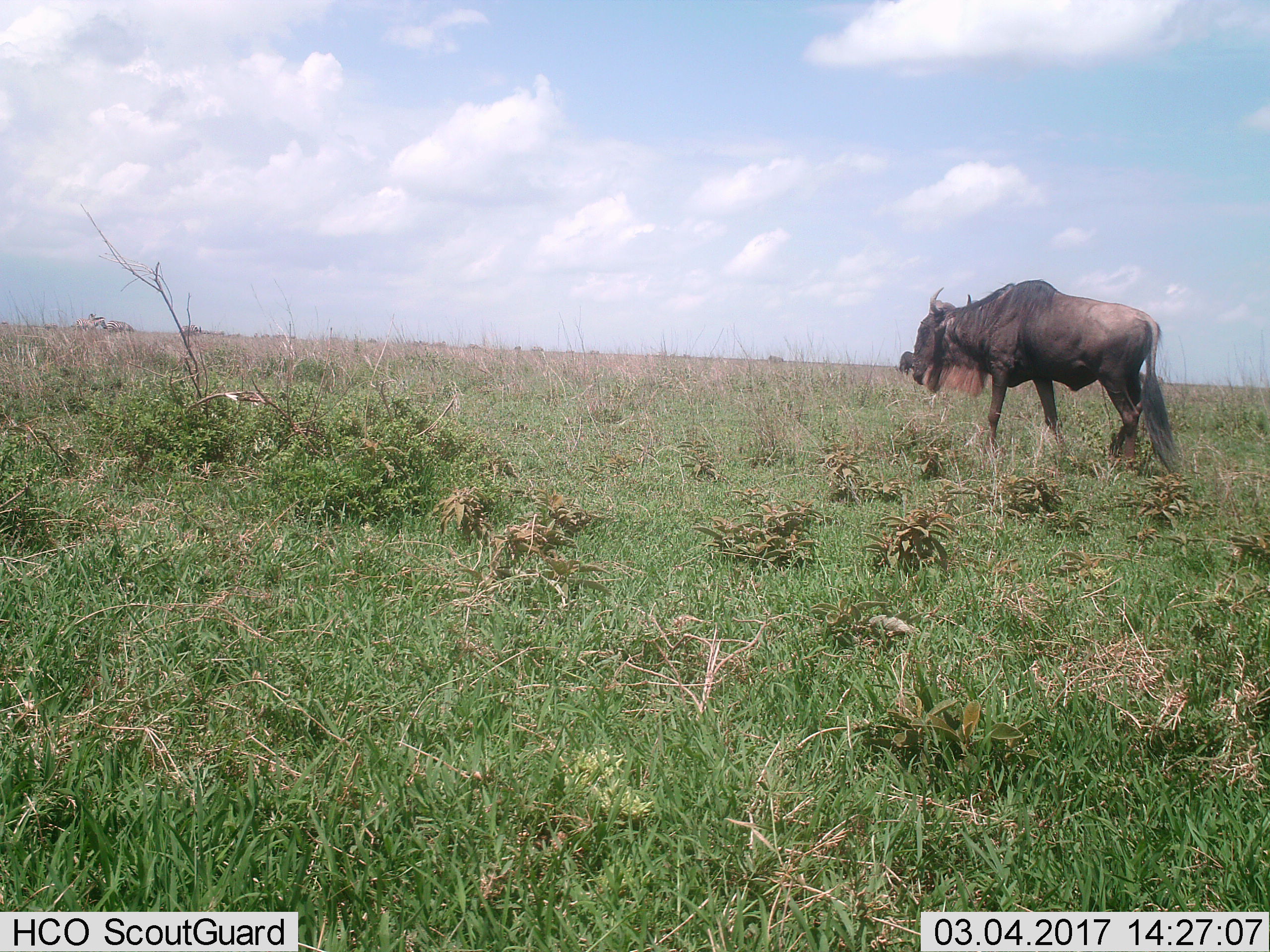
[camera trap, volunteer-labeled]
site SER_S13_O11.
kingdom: Animalia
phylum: Chordata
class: Mammalia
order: Artiodactyla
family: Bovidae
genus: Connochaetes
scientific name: Connochaetes taurinus taurinus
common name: blue wildebeest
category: wildebeestblue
Wildebeestblue (blue wildebeest) (Connochaetes taurinus taurinus), count 2. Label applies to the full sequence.